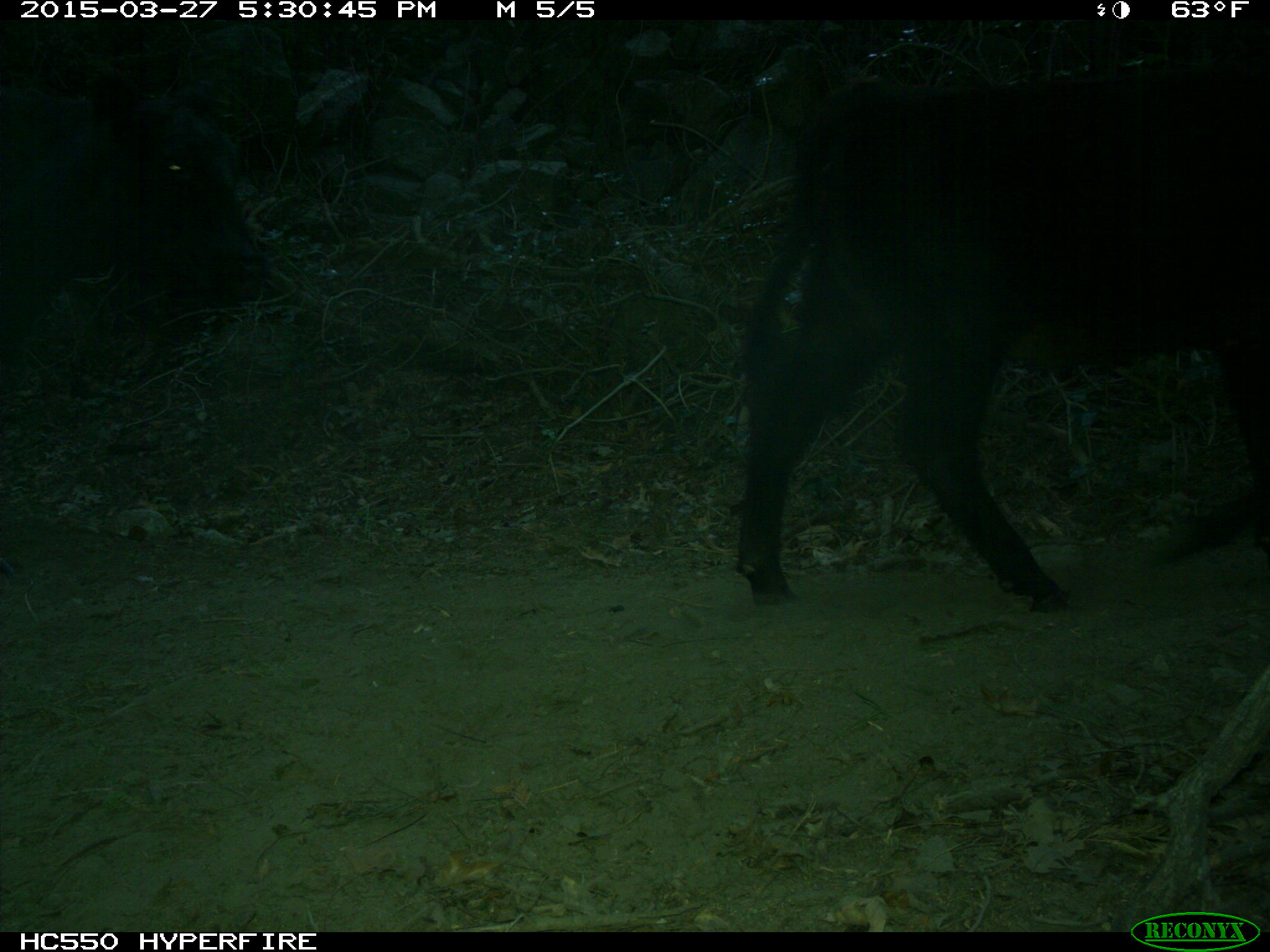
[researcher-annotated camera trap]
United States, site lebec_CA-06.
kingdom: Animalia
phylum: Chordata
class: Mammalia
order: Artiodactyla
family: Bovidae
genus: Bos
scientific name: Bos taurus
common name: domestic cow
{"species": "Bos taurus (domestic cow)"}